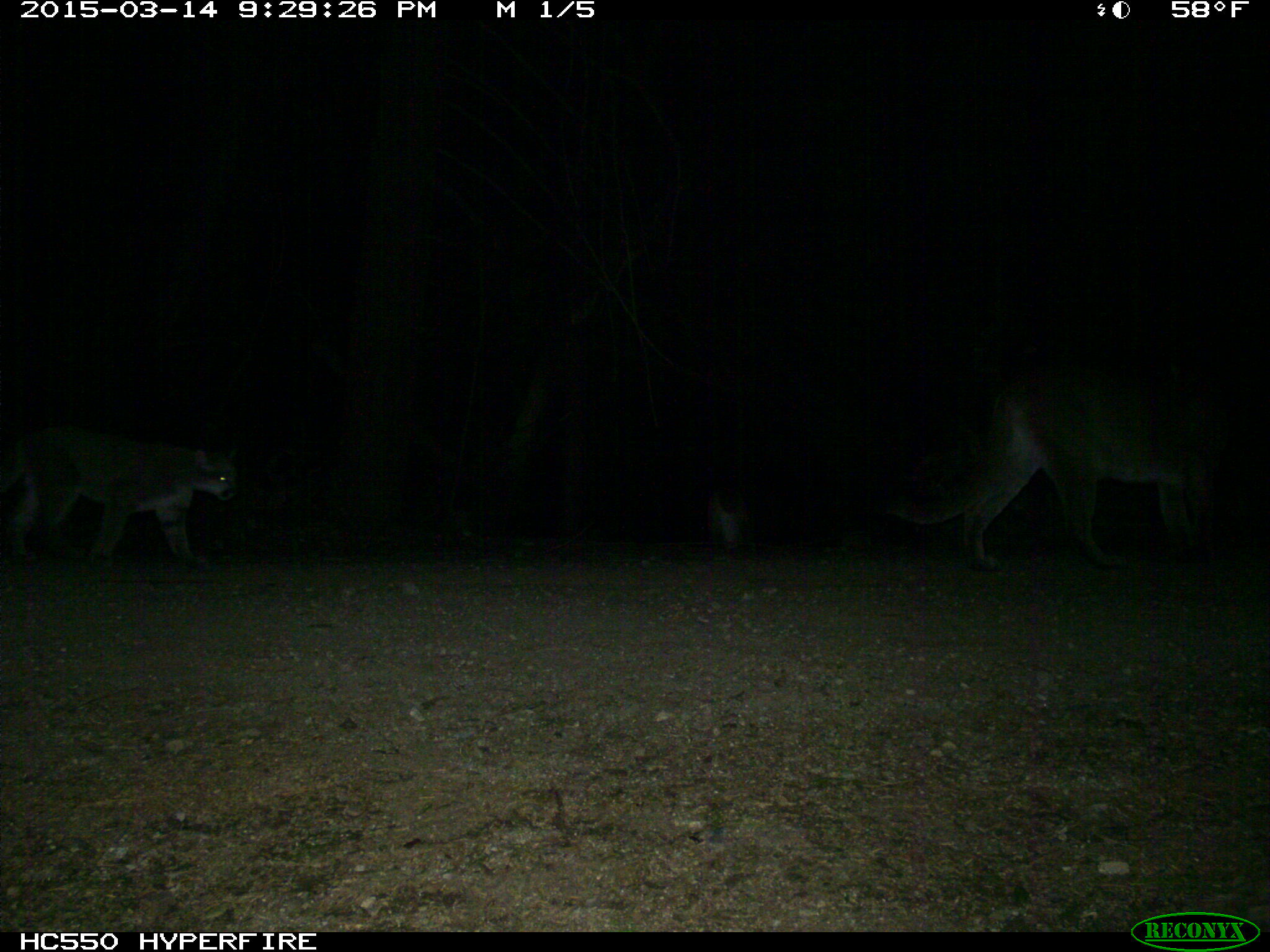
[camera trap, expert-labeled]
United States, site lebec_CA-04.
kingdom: Animalia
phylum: Chordata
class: Mammalia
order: Carnivora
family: Felidae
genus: Puma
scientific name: Puma concolor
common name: mountain lion